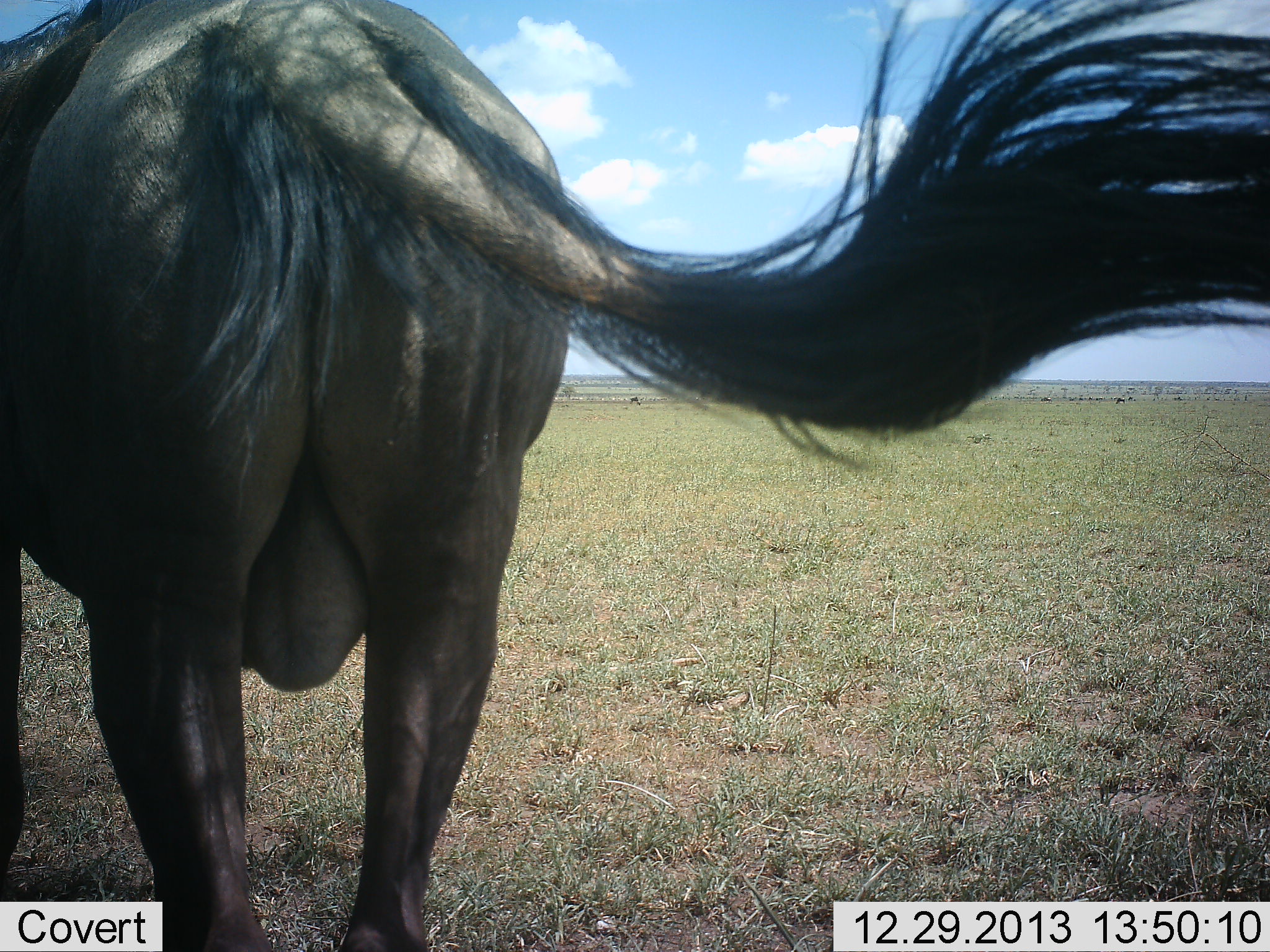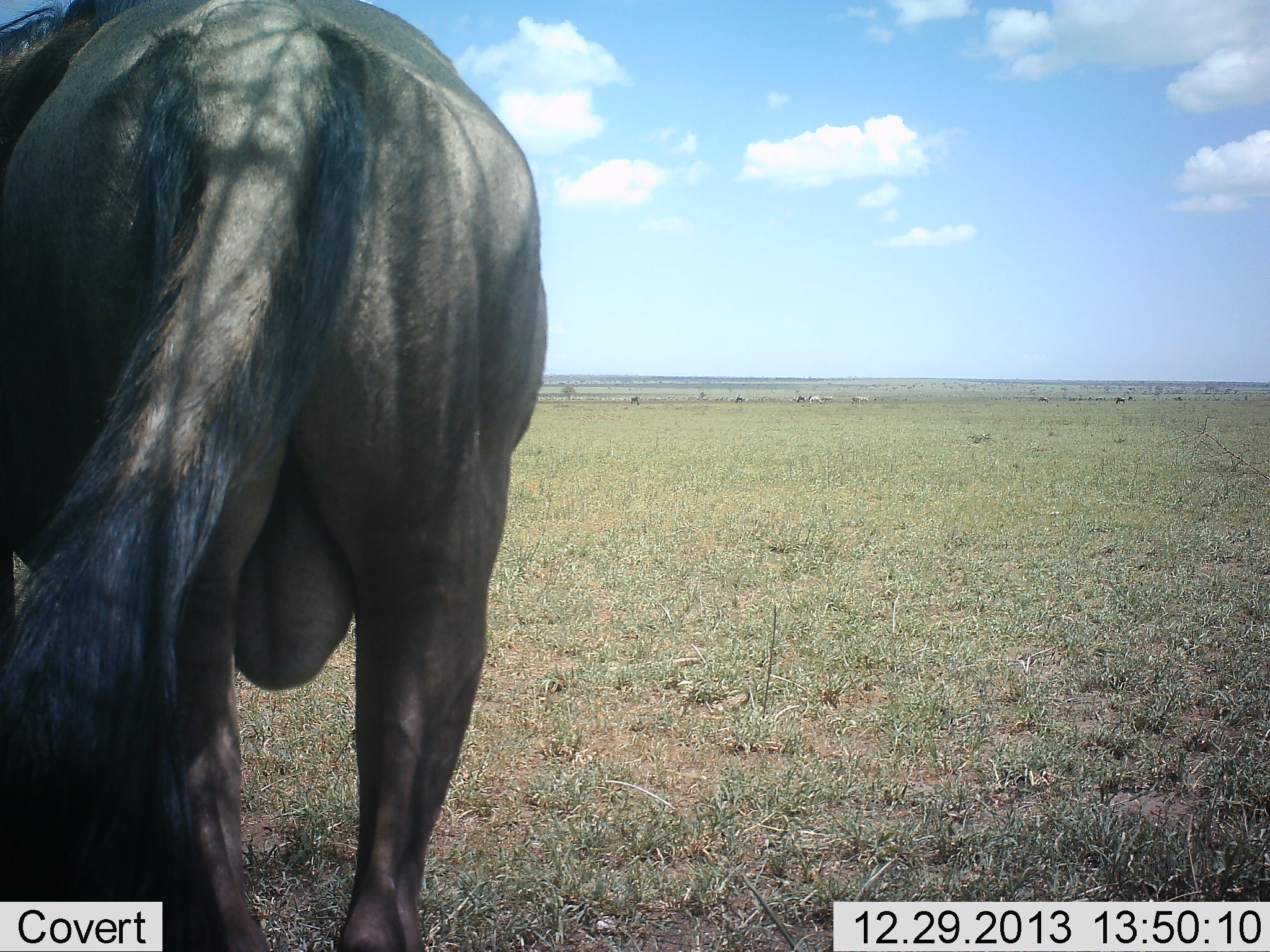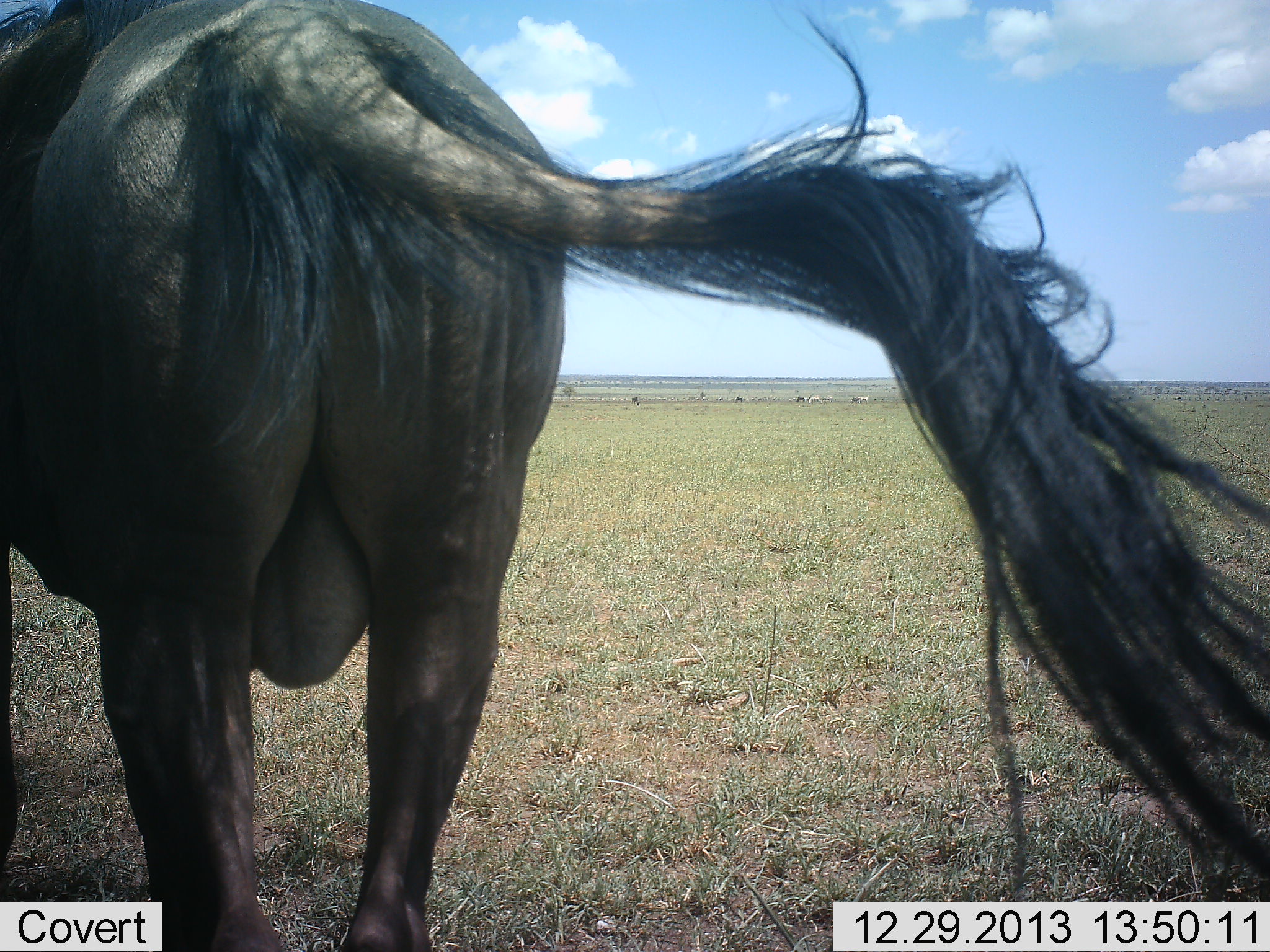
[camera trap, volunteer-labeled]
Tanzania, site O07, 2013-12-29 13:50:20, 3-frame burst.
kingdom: Animalia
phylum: Chordata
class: Mammalia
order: Artiodactyla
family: Bovidae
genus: Connochaetes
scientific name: Connochaetes taurinus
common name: blue wildebeest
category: wildebeest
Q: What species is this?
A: Wildebeest (blue wildebeest) (Connochaetes taurinus).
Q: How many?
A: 1.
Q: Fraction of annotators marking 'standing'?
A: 80%.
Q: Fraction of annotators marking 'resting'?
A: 10%.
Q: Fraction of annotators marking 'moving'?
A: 0%.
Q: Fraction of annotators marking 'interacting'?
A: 0%.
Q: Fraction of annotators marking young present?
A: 0%.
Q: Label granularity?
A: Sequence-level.